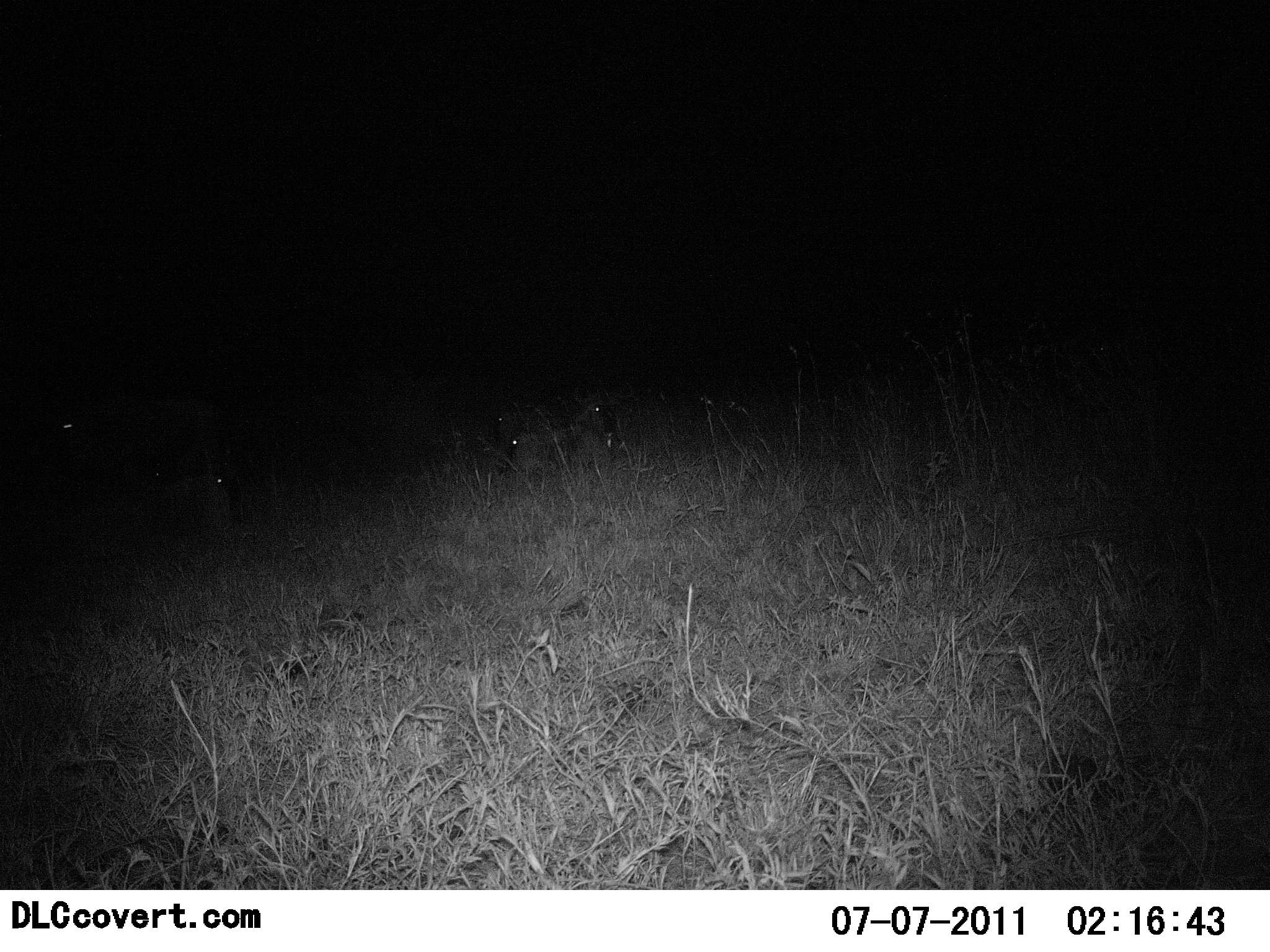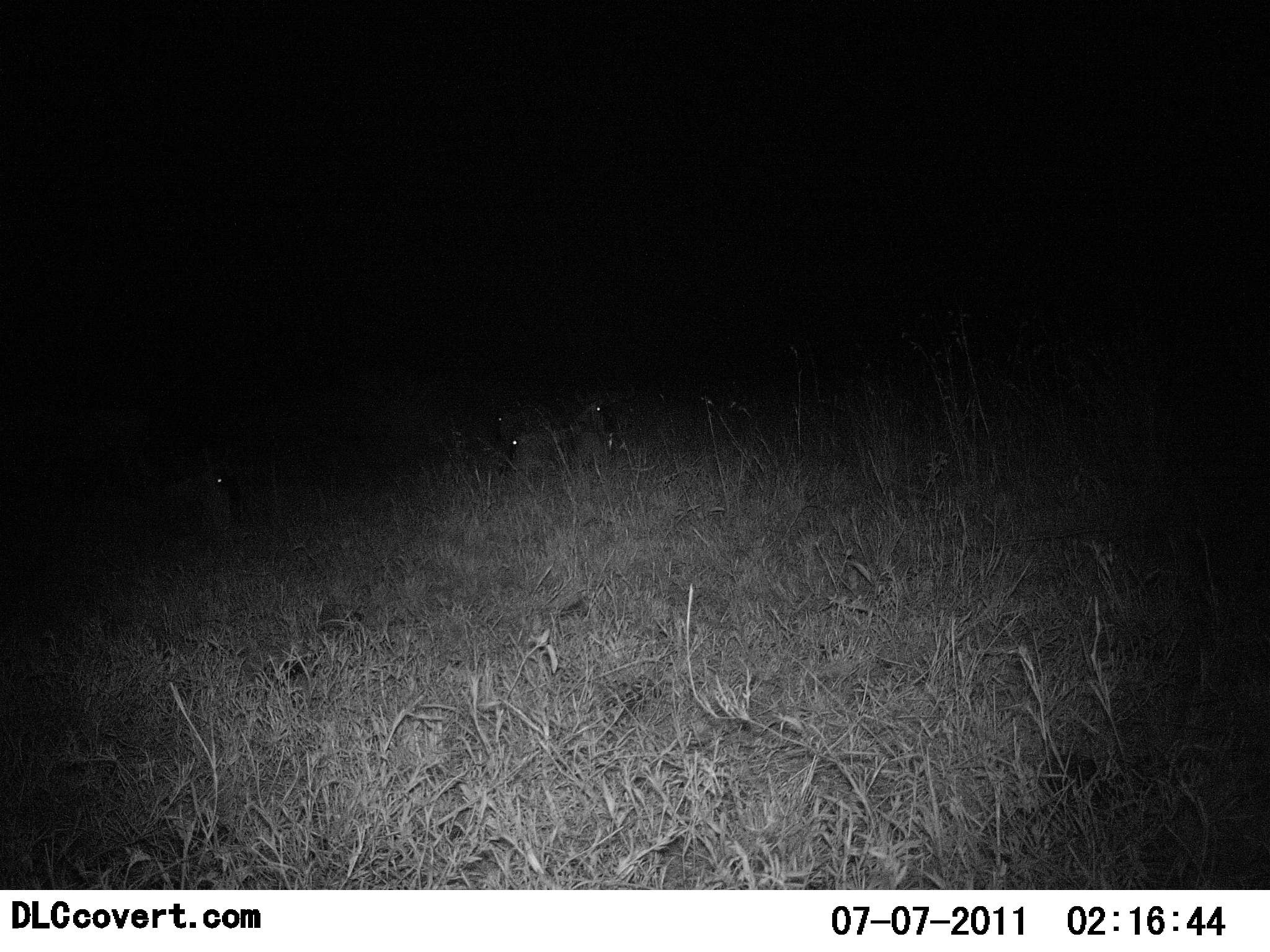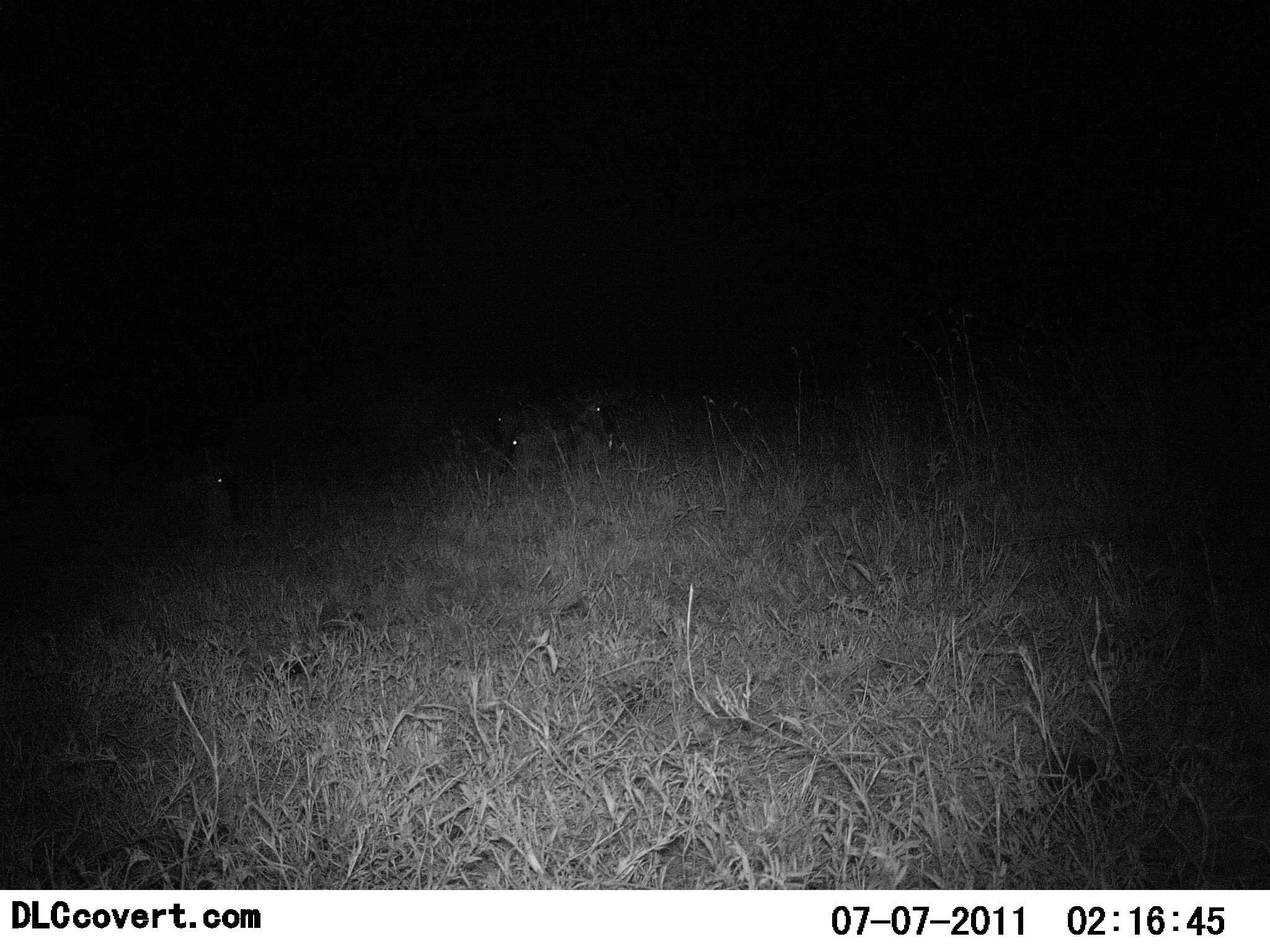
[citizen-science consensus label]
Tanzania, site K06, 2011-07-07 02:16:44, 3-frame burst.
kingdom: Animalia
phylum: Chordata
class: Mammalia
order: Artiodactyla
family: Bovidae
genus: Connochaetes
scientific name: Connochaetes taurinus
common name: blue wildebeest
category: wildebeest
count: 5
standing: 0%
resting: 100%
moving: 17%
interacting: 0%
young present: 0%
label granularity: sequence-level